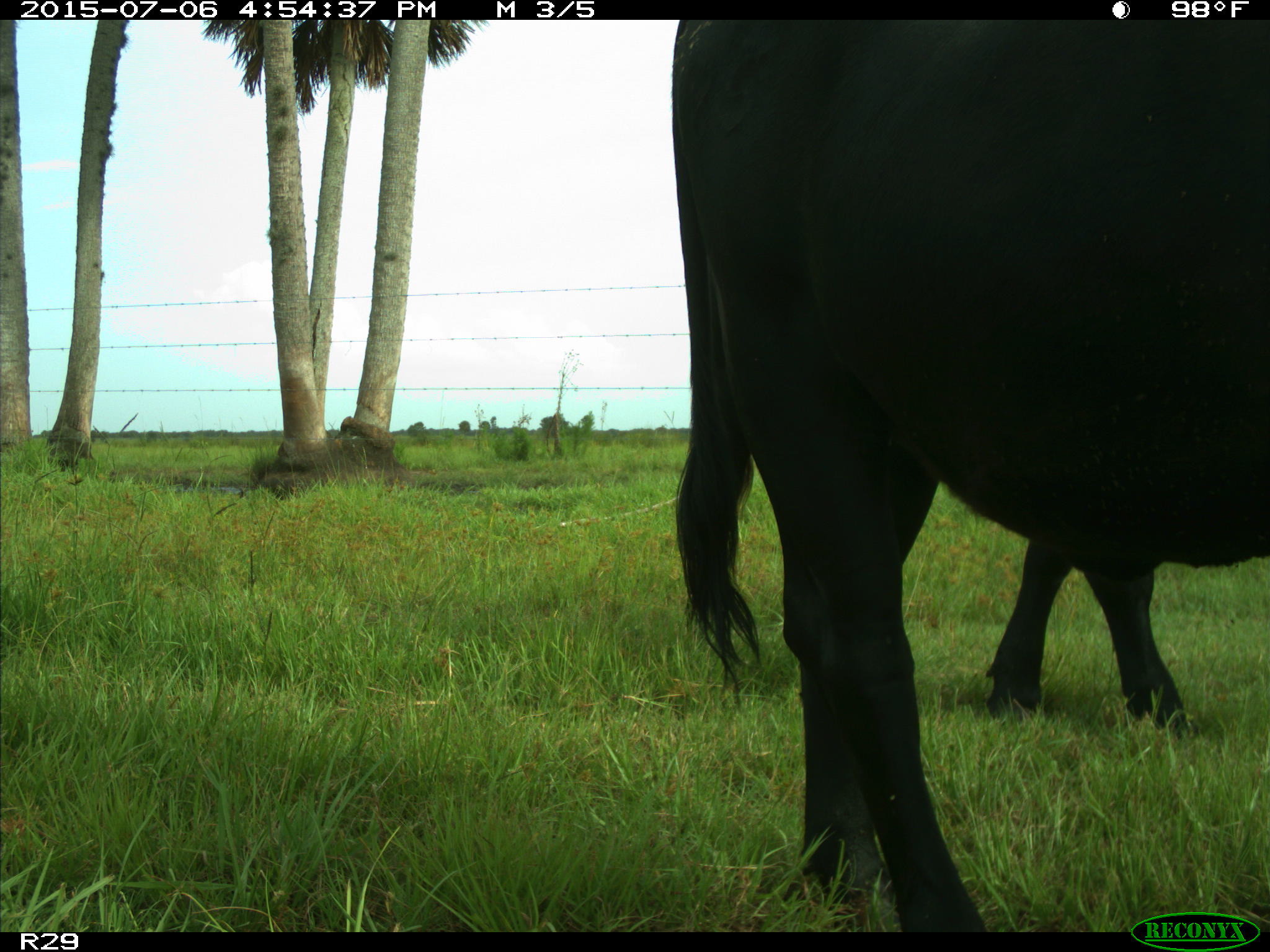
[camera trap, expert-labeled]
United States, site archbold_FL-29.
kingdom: Animalia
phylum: Chordata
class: Mammalia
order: Artiodactyla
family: Bovidae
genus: Bos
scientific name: Bos taurus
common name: domestic cow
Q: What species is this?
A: Bos taurus (domestic cow).